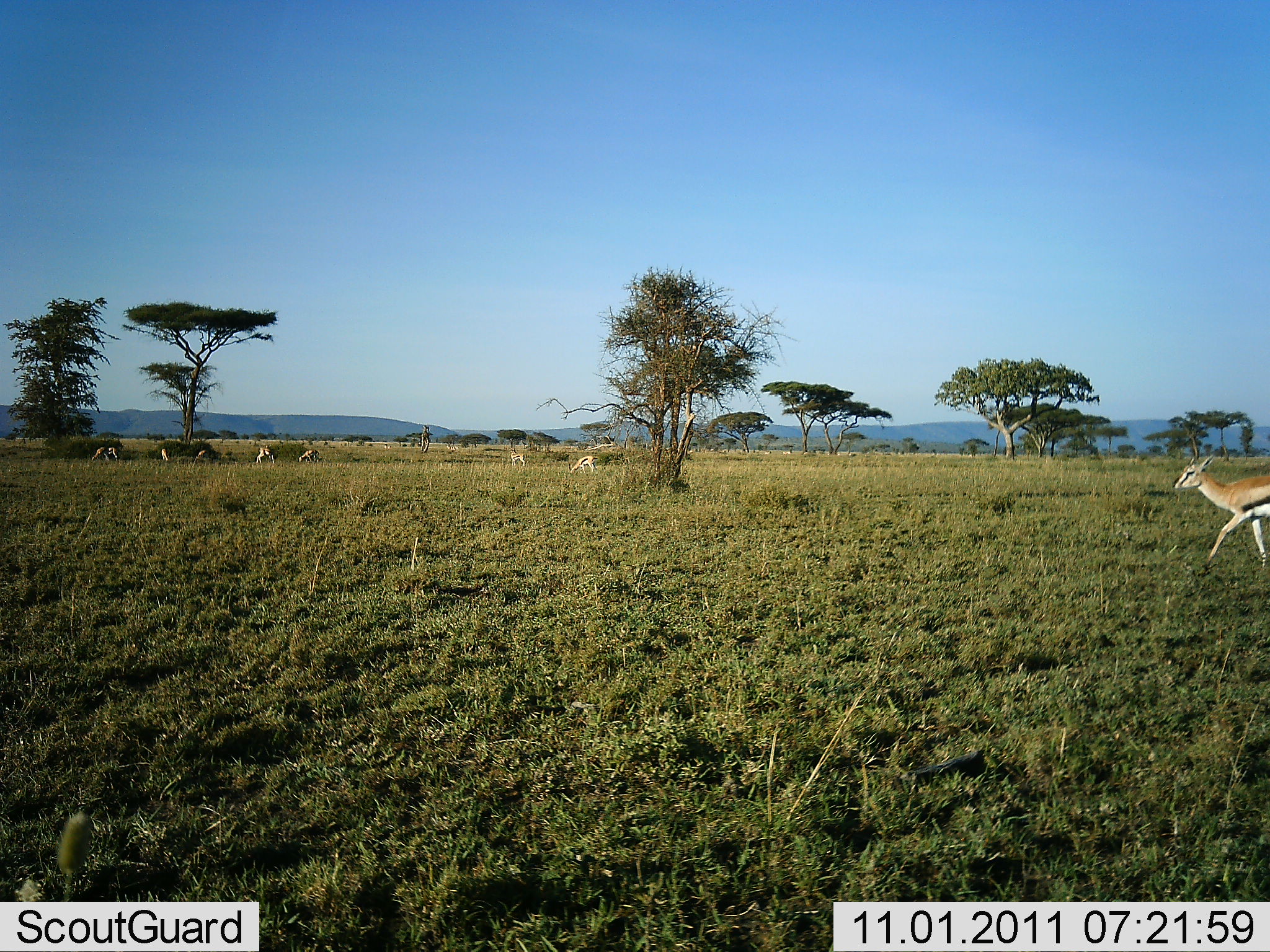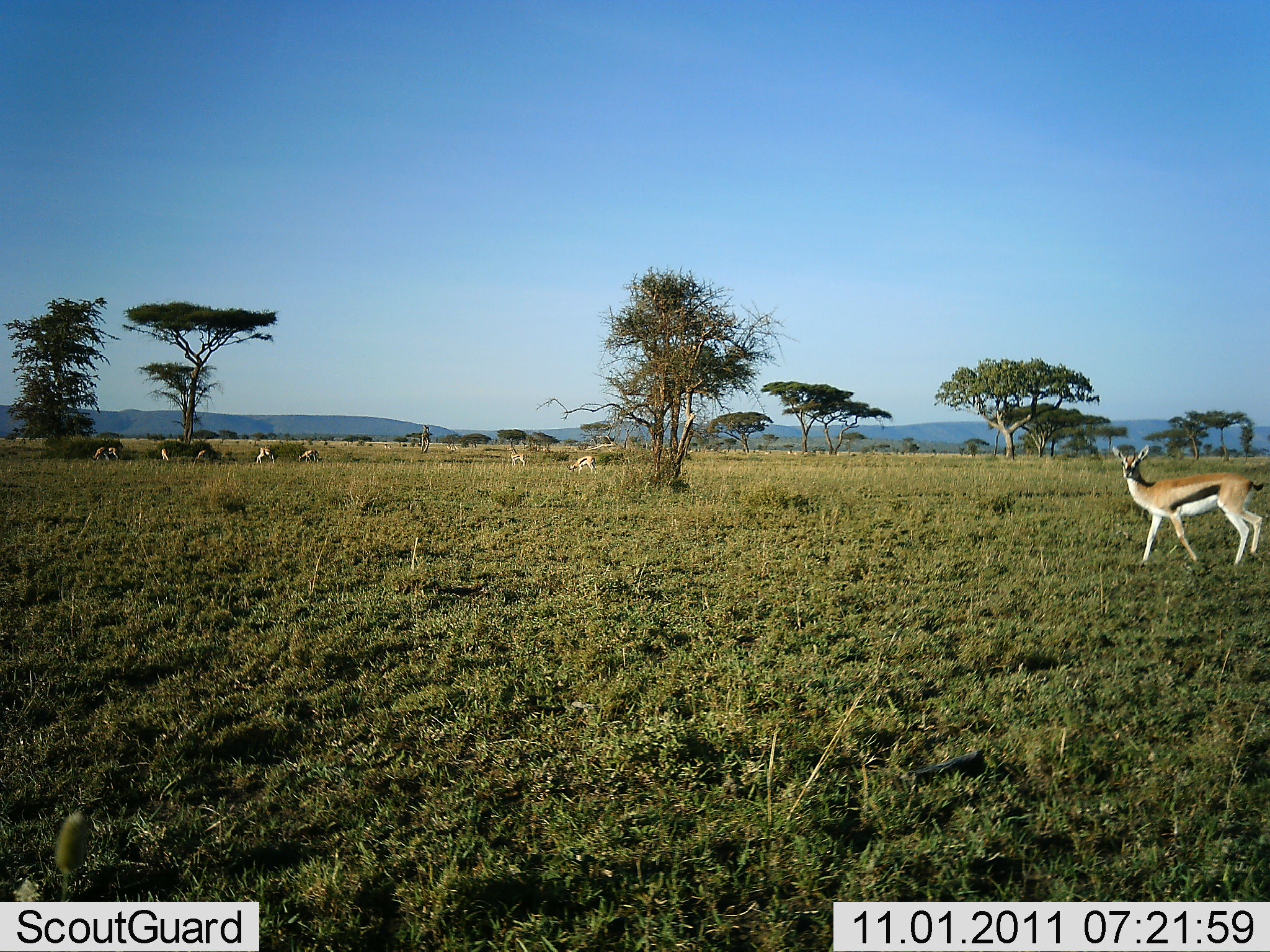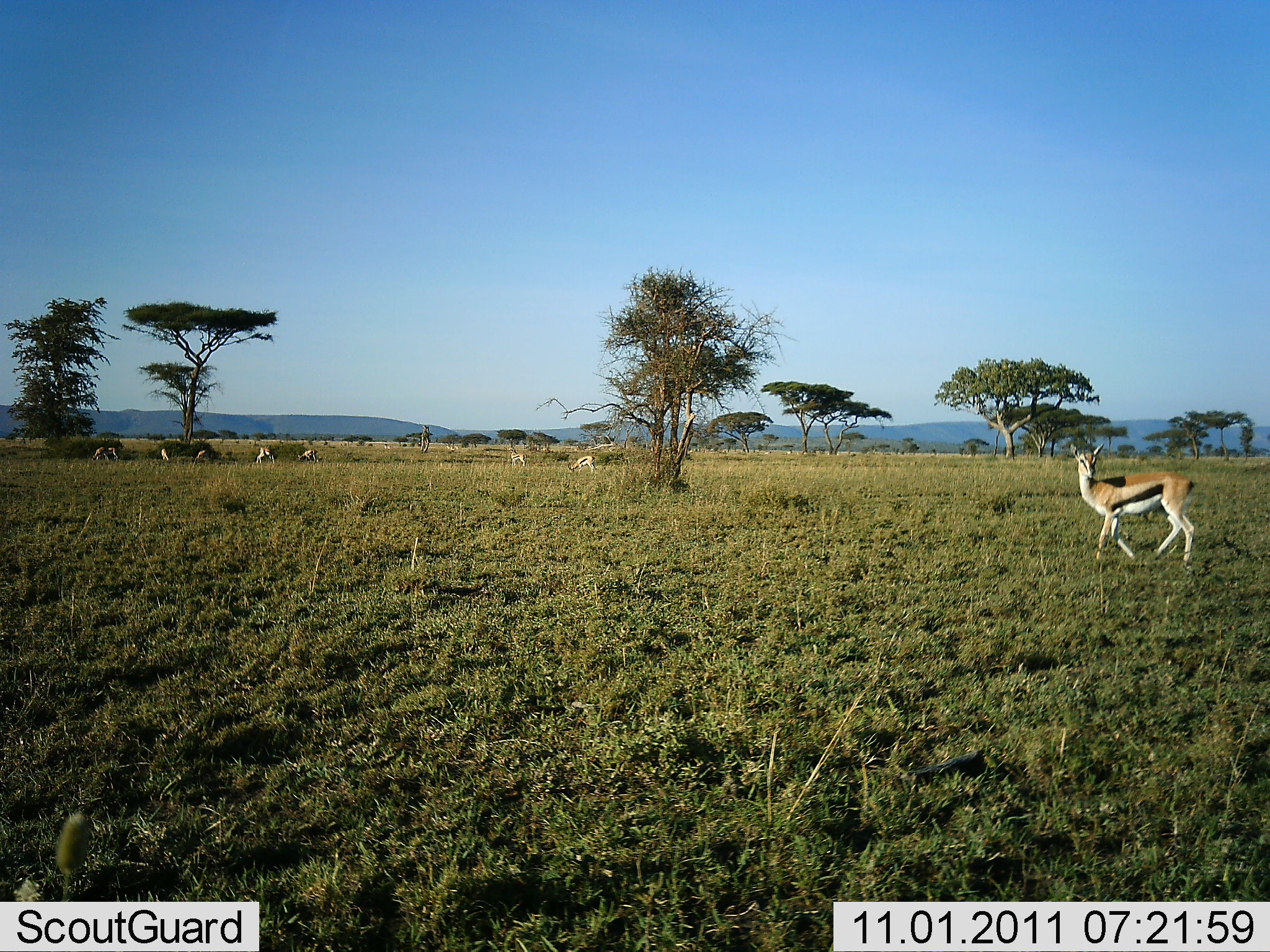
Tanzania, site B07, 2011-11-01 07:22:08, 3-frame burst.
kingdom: Animalia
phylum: Chordata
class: Mammalia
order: Artiodactyla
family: Bovidae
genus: Eudorcas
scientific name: Eudorcas thomsonii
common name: thomson's gazelle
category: gazellethomsons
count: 8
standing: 18%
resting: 0%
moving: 82%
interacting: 0%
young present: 0%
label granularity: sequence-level